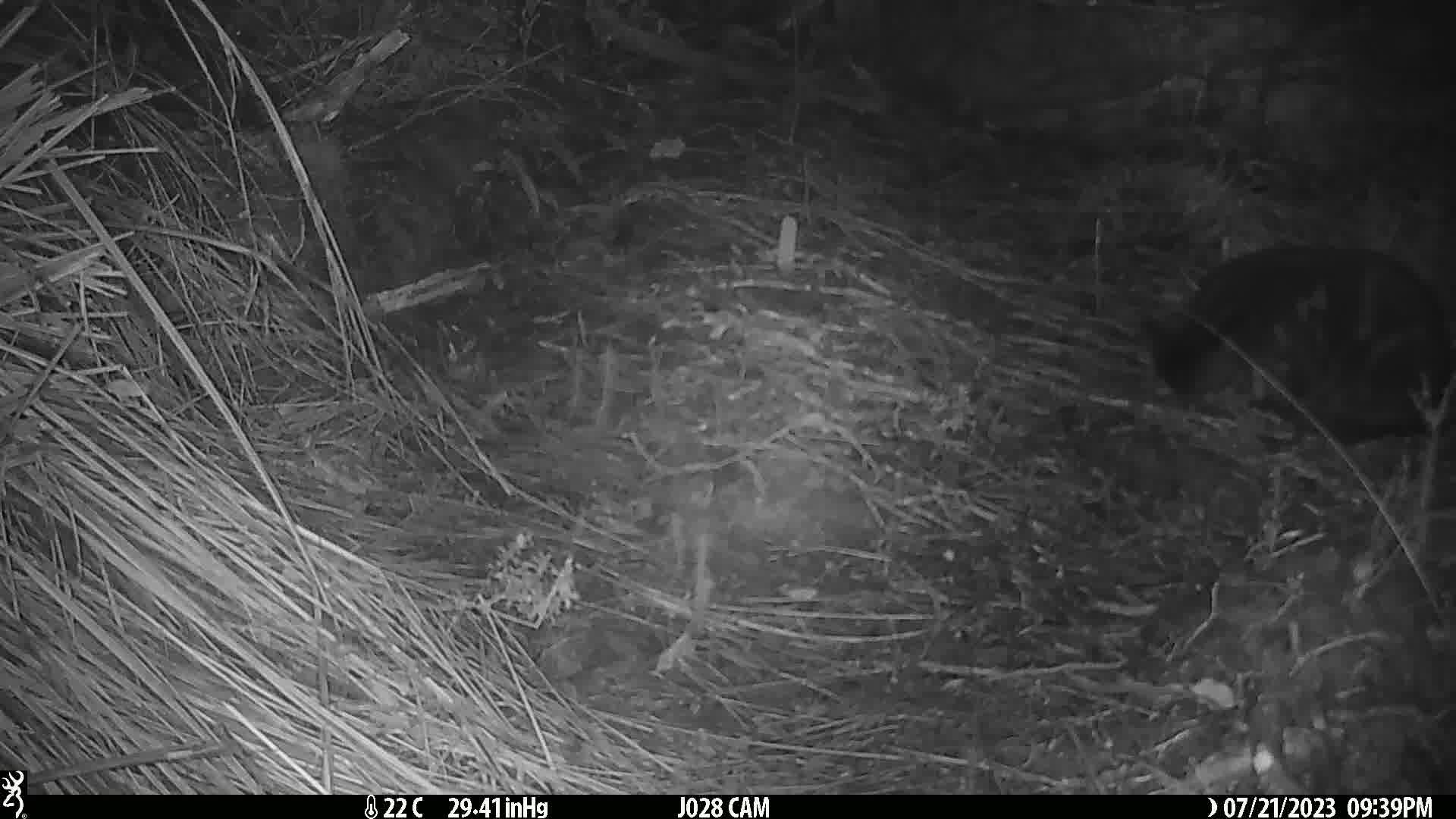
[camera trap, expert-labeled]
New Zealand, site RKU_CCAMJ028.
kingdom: Animalia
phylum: Chordata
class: Mammalia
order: Carnivora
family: Felidae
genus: Felis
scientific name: Felis catus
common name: domestic cat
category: cat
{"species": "cat (domestic cat) (Felis catus)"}